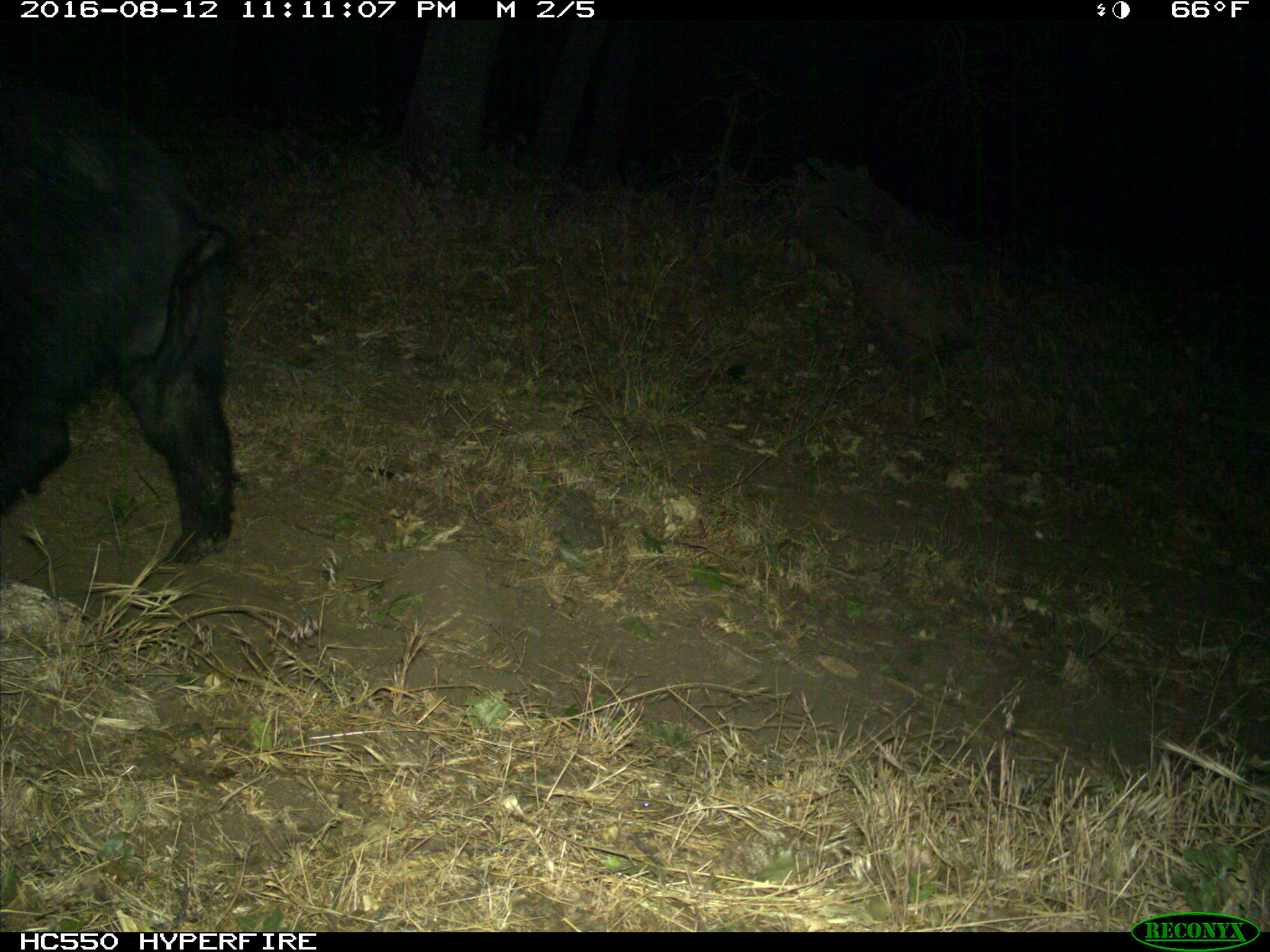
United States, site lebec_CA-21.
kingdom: Animalia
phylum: Chordata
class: Mammalia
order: Artiodactyla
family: Suidae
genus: Sus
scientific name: Sus scrofa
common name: wild boar